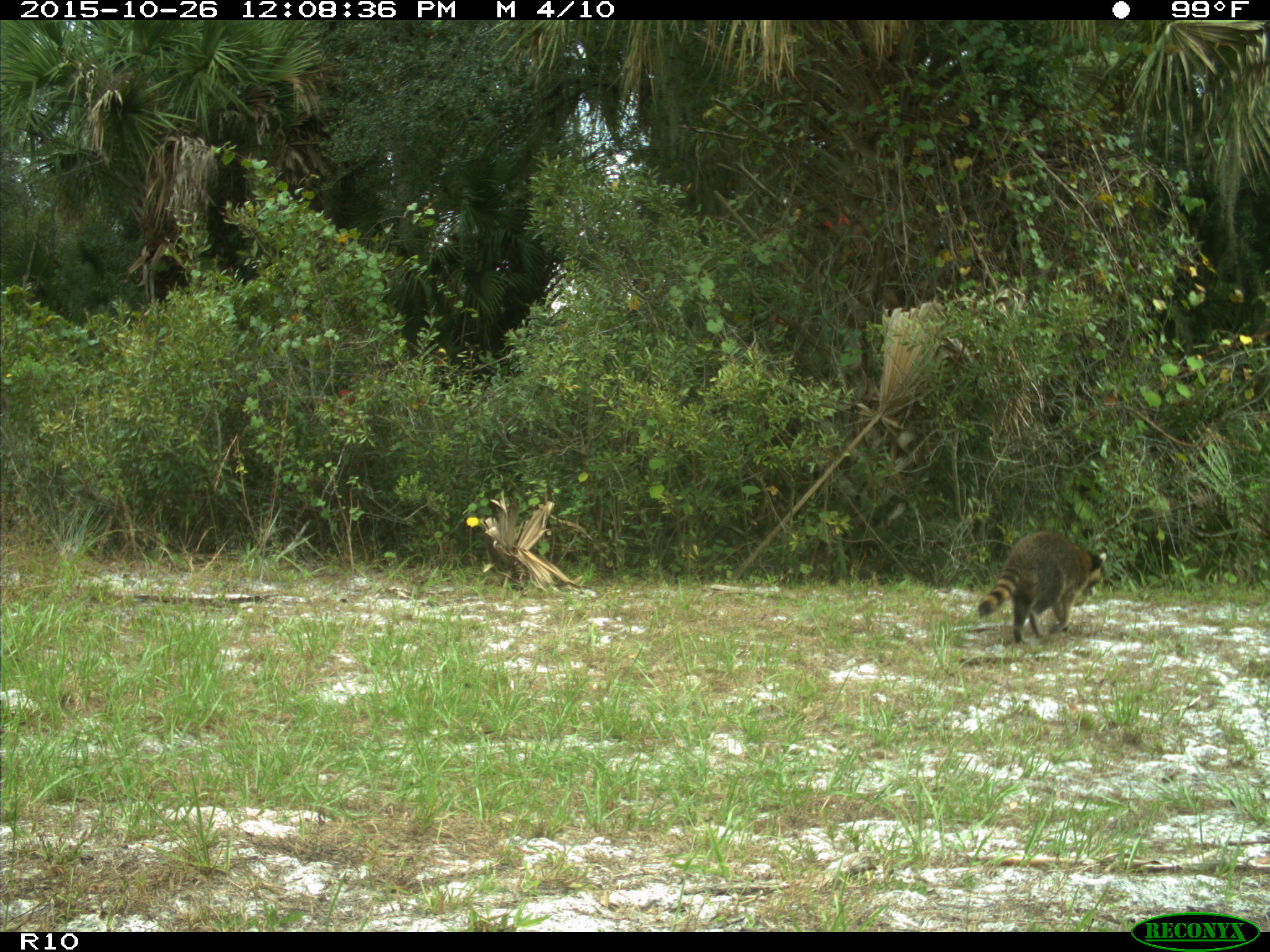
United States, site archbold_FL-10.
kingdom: Animalia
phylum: Chordata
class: Mammalia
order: Carnivora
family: Procyonidae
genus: Procyon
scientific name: Procyon lotor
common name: common raccoon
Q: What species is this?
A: Procyon lotor (common raccoon).